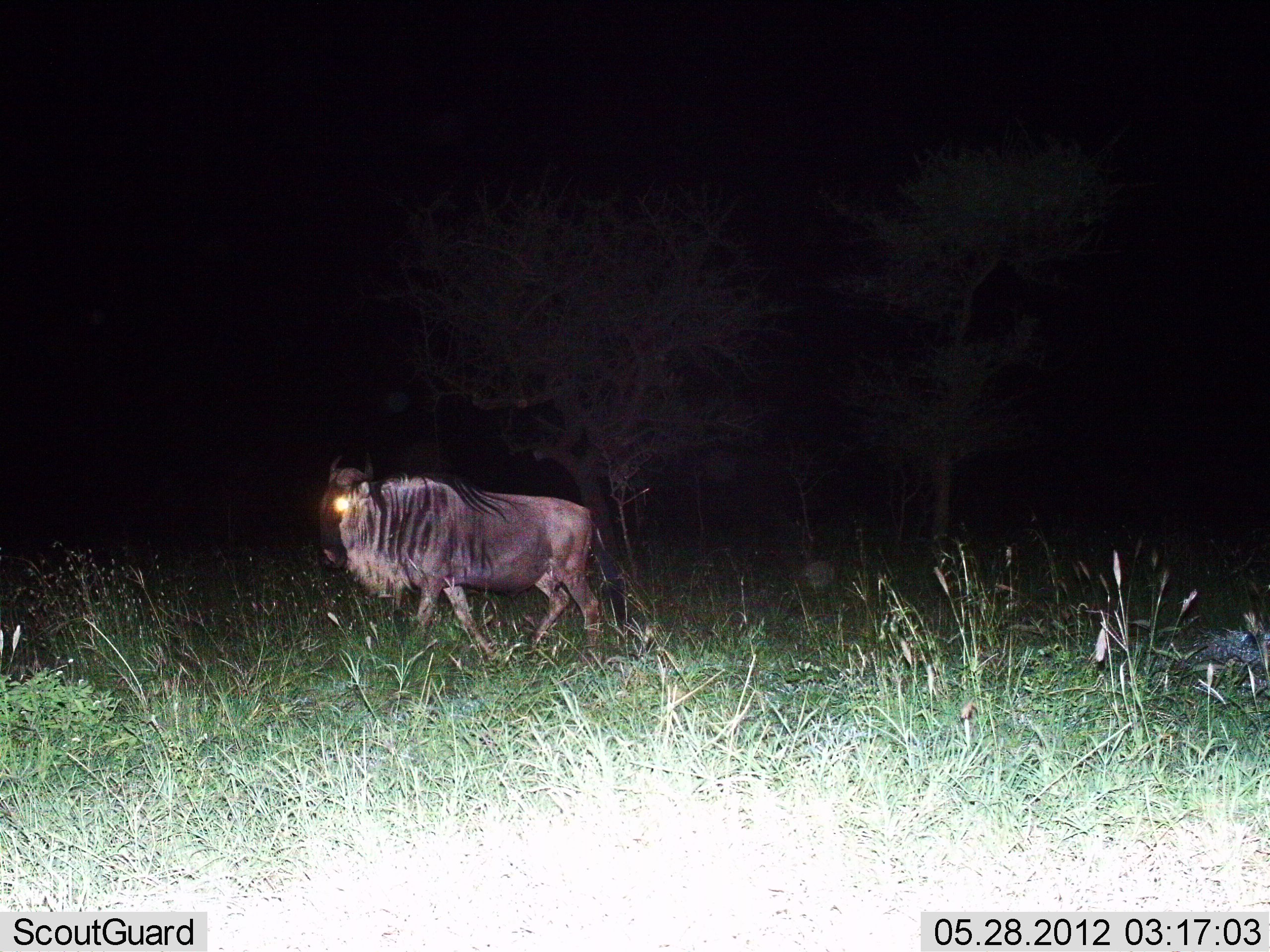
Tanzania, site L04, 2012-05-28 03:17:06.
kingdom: Animalia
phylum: Chordata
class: Mammalia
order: Artiodactyla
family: Bovidae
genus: Connochaetes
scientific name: Connochaetes taurinus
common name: blue wildebeest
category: wildebeest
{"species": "wildebeest (blue wildebeest) (Connochaetes taurinus)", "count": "1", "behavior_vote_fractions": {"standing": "20%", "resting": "0%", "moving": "90%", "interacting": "0%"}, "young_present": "0%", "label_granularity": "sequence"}